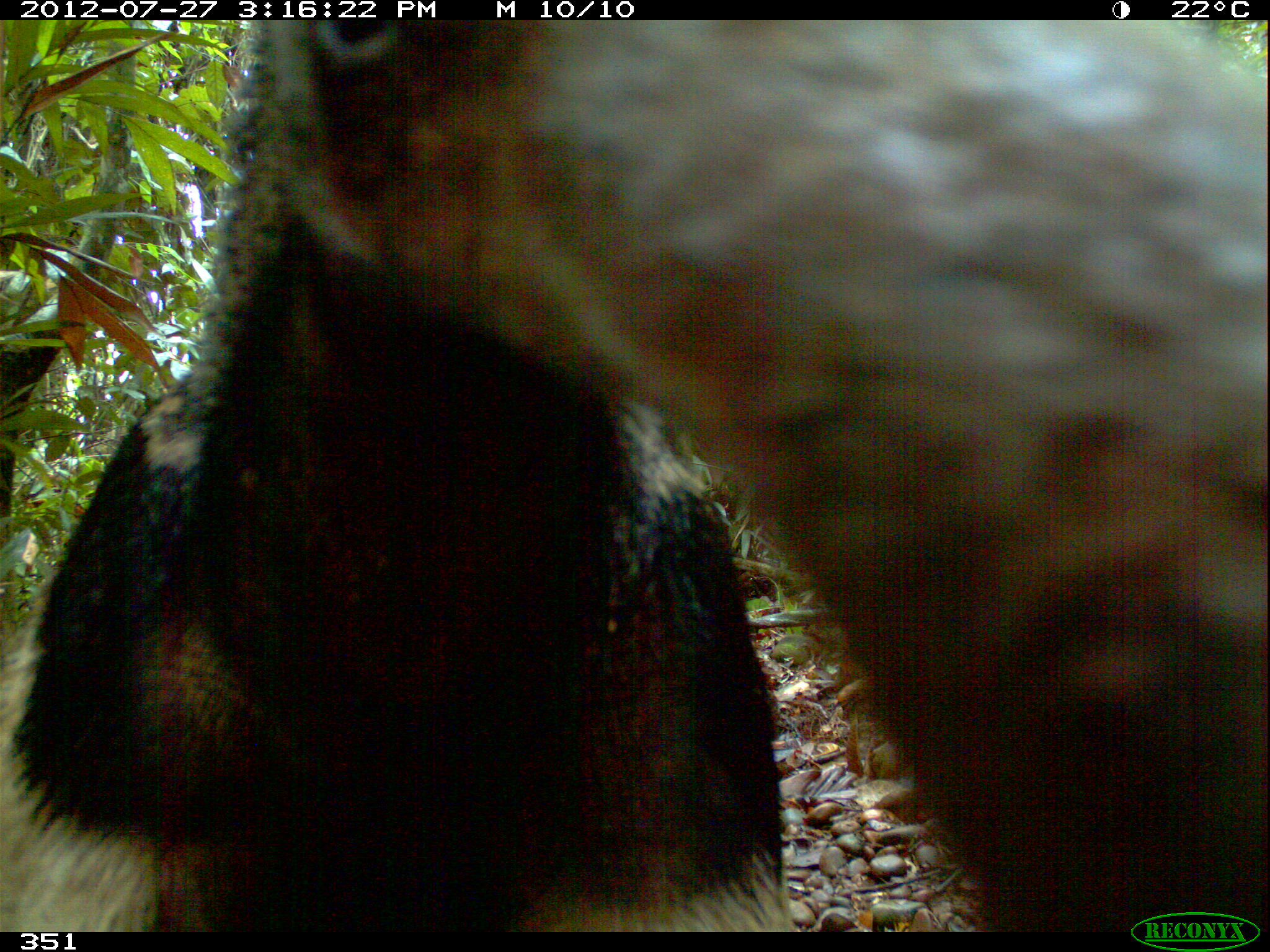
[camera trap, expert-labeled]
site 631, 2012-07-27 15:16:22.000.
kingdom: Animalia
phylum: Chordata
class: Mammalia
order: Pilosa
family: Myrmecophagidae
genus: Myrmecophaga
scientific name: Myrmecophaga tridactyla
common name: giant anteater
Myrmecophaga tridactyla (giant anteater).